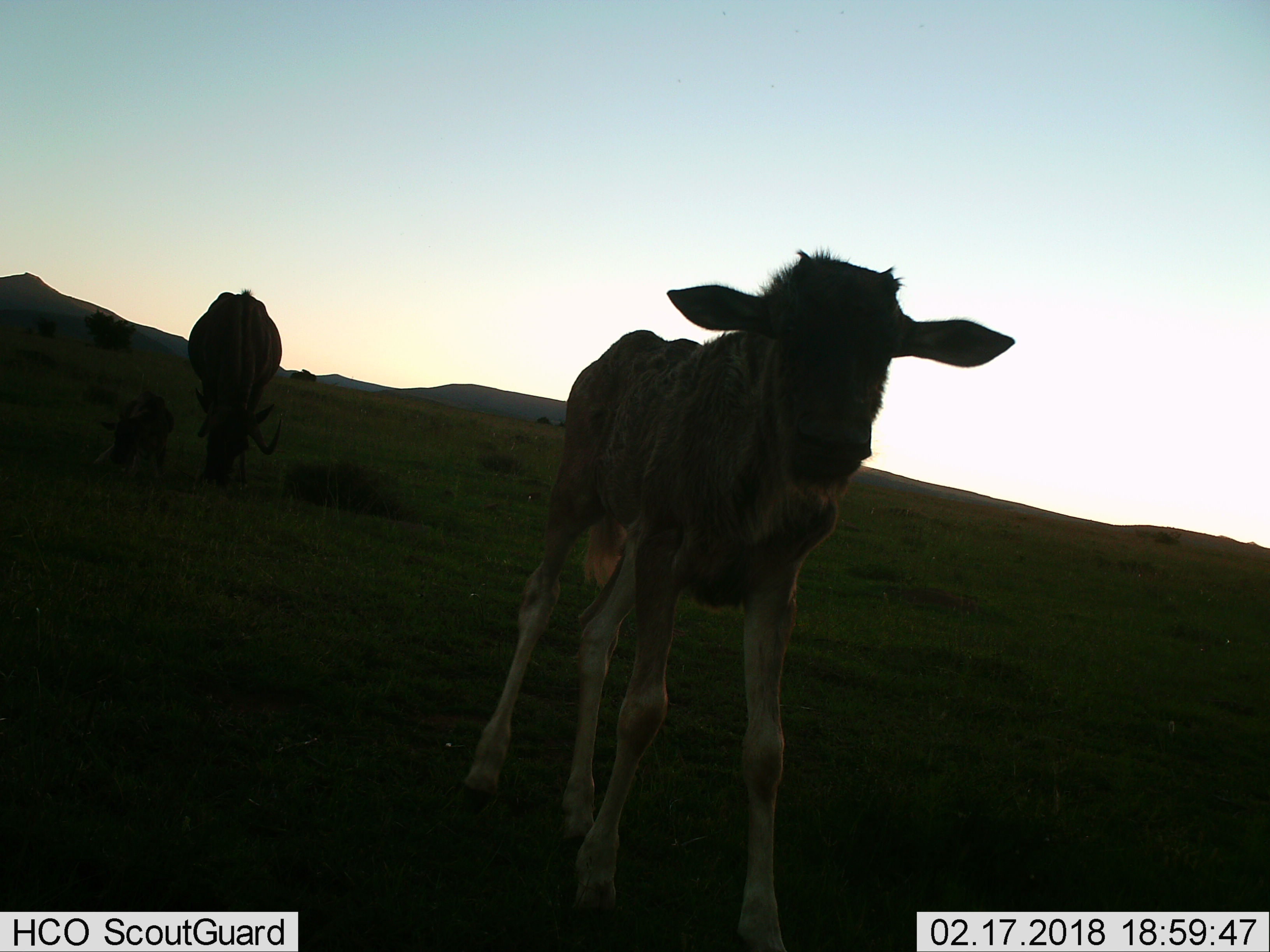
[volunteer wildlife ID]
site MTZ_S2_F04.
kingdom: Animalia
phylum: Chordata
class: Mammalia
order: Artiodactyla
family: Bovidae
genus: Connochaetes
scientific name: Connochaetes gnou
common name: black wildebeest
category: wildebeestblack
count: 3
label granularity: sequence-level